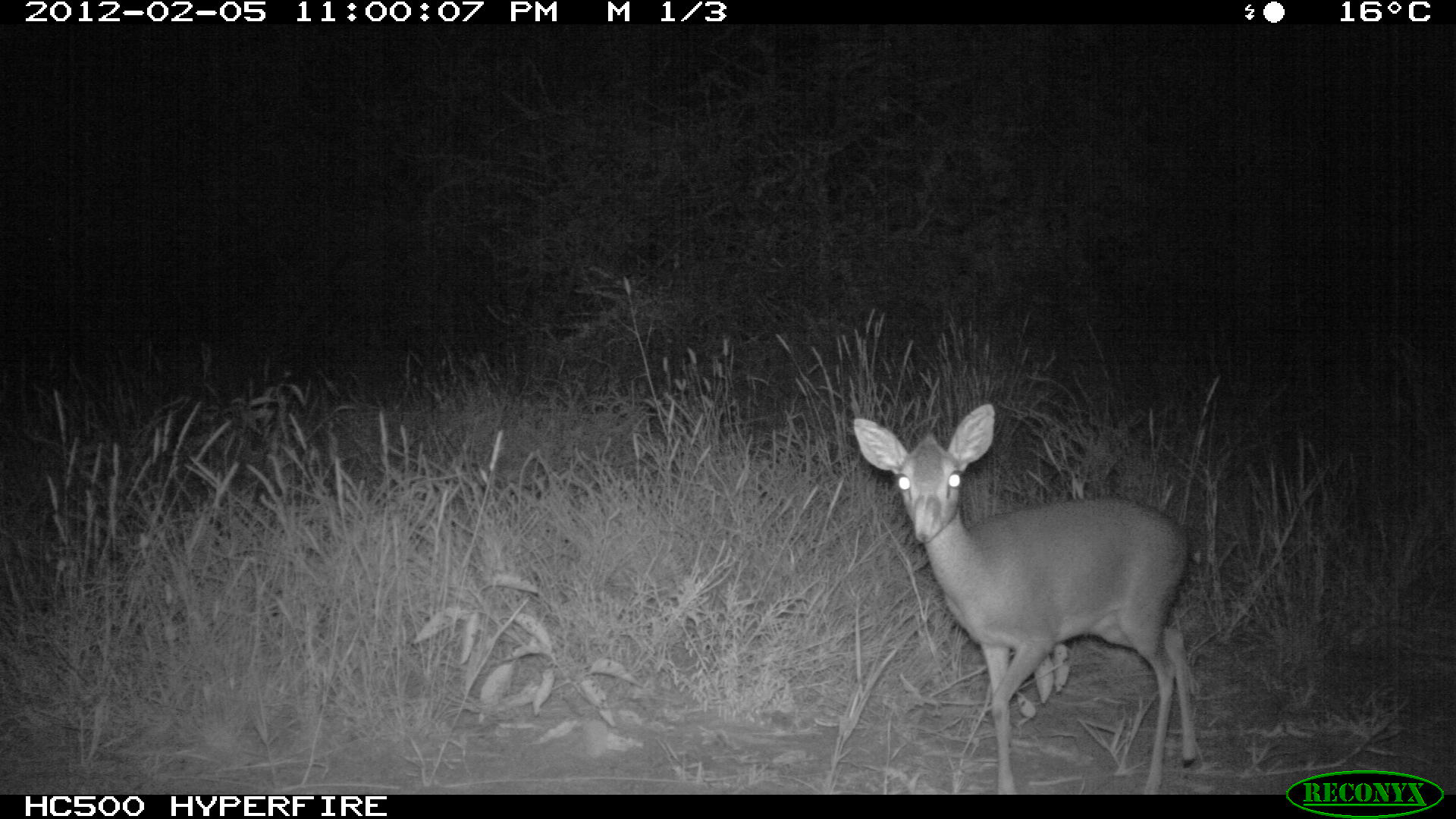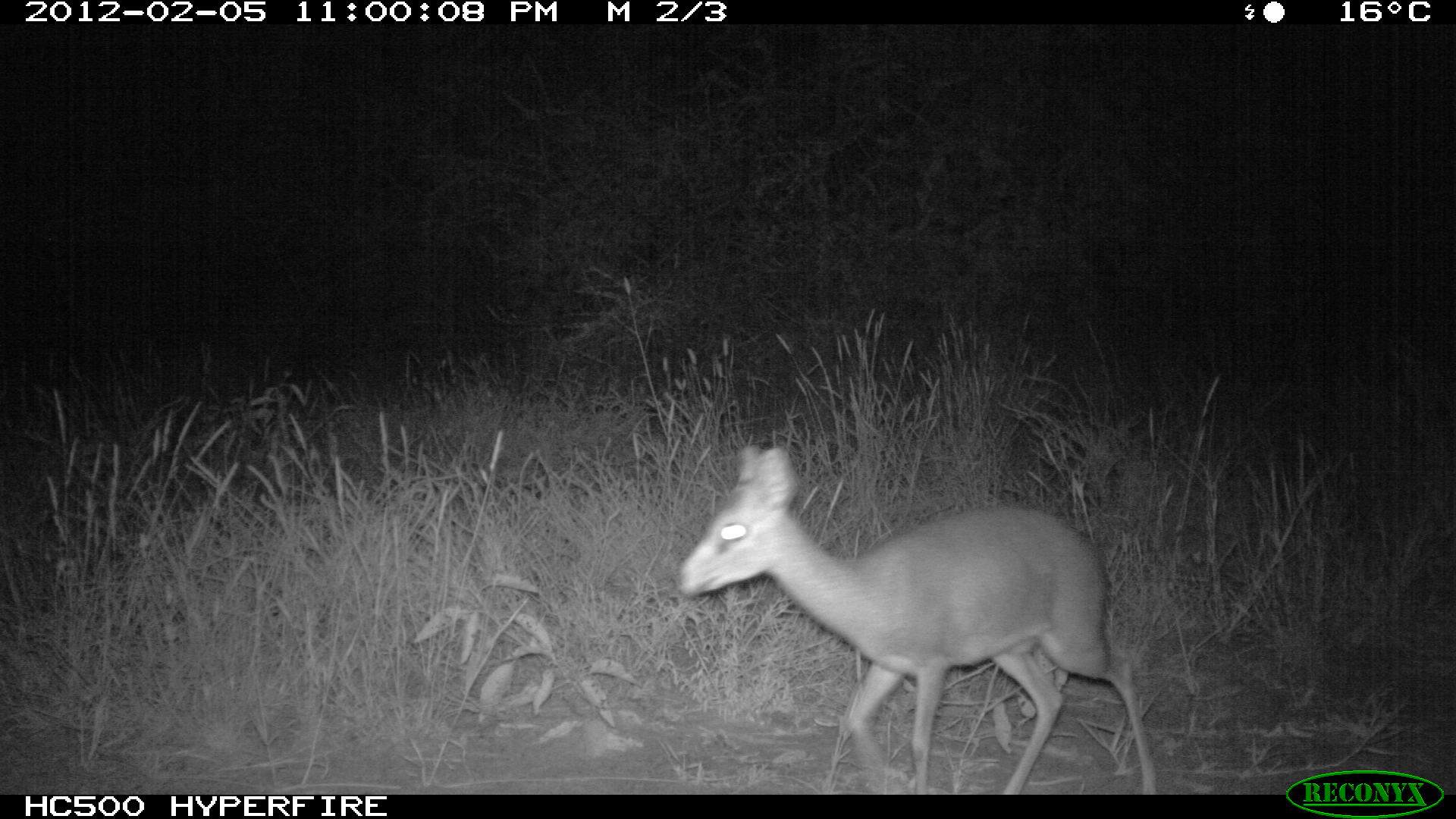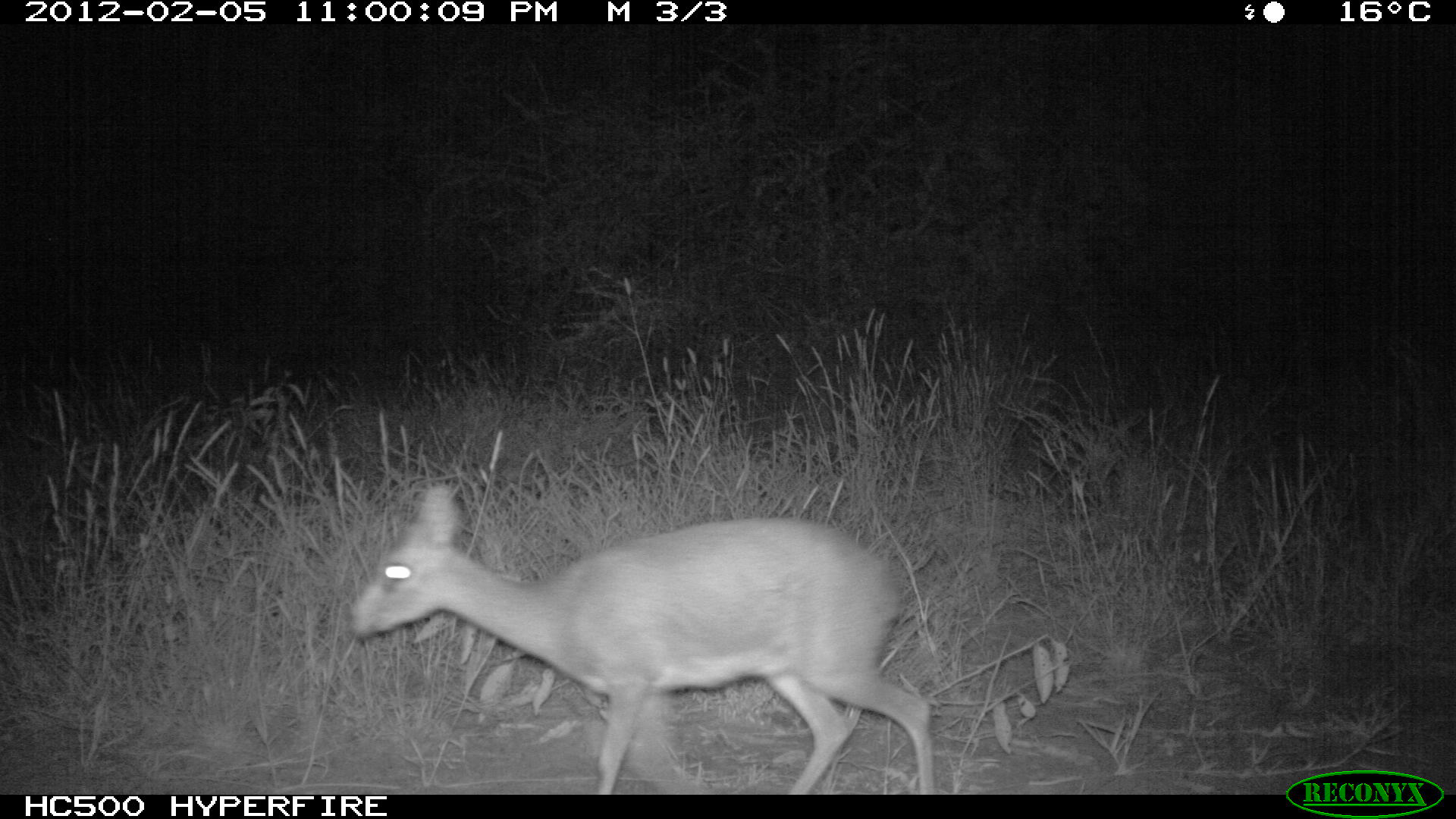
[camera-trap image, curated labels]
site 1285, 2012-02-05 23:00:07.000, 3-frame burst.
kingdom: Animalia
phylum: Chordata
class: Mammalia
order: Artiodactyla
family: Bovidae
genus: Madoqua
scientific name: Madoqua guentheri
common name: günther's dik-dik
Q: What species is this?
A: Madoqua guentheri (günther's dik-dik).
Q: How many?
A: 1.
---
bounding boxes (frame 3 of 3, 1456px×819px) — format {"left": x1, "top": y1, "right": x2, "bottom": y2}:
madoqua guentheri: {"left": 341, "top": 477, "right": 937, "bottom": 792}